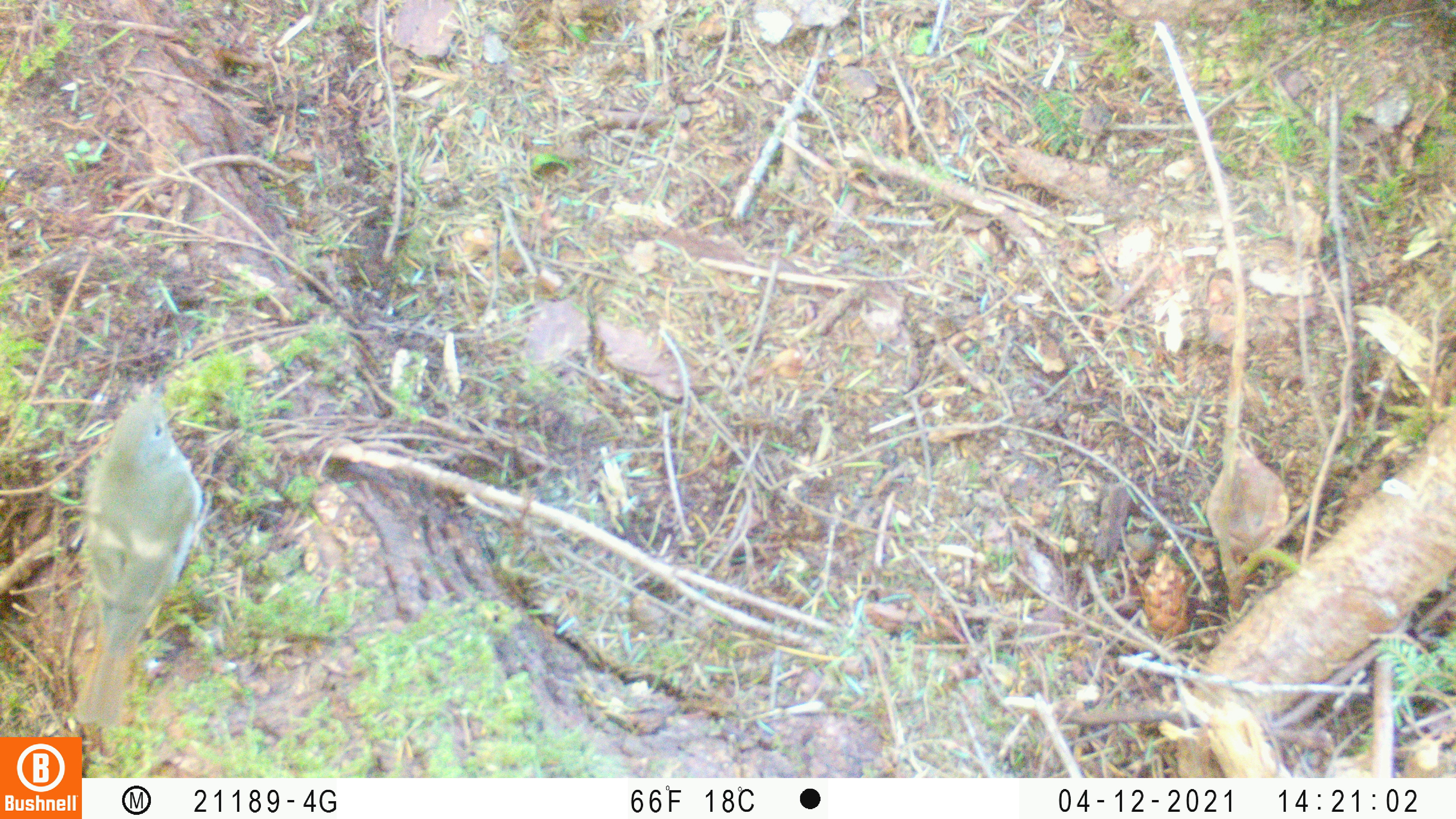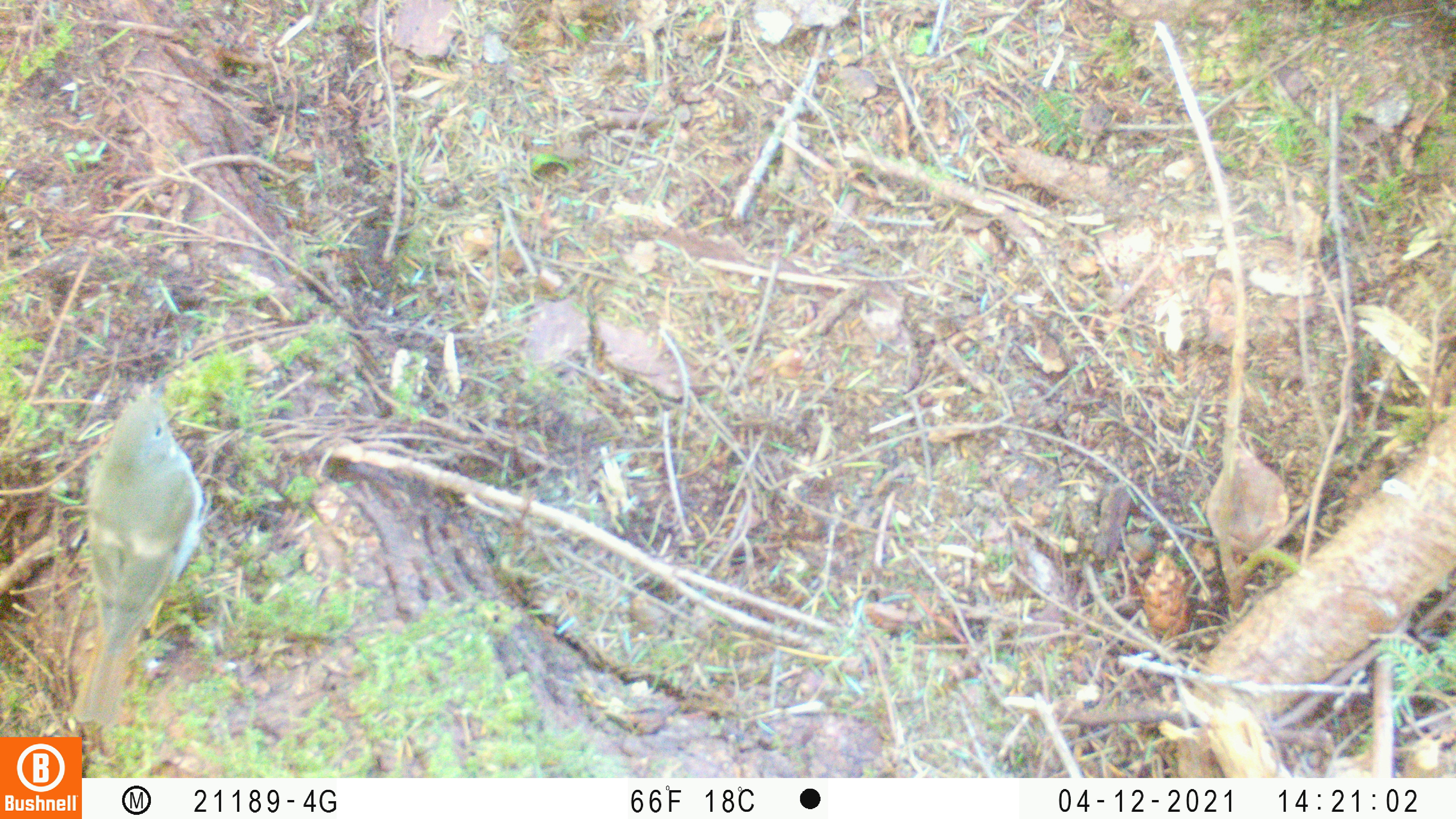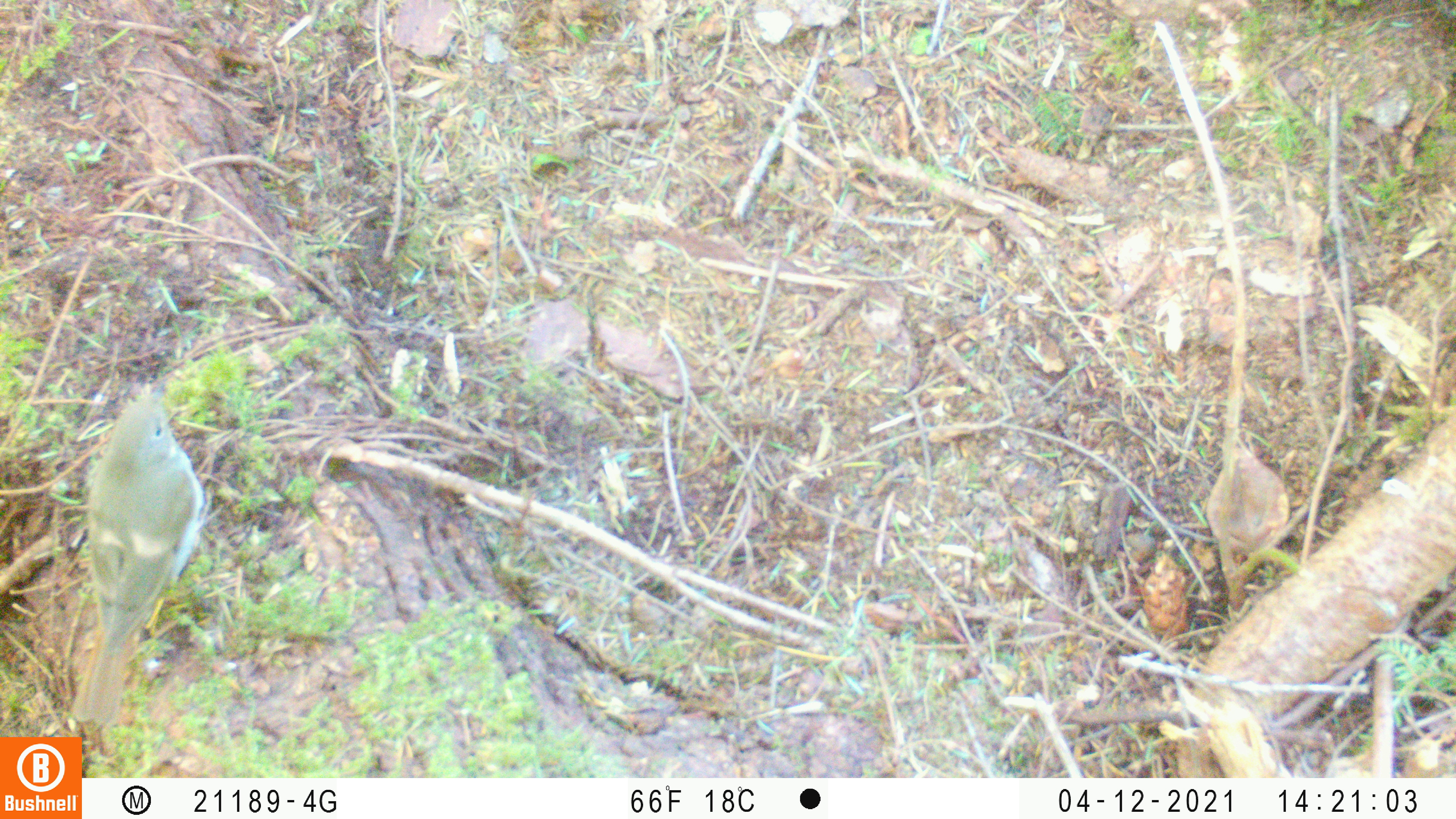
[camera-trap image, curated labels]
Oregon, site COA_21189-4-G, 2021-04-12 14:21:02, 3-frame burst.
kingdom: Animalia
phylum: Chordata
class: Aves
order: Passeriformes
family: Turdidae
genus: Catharus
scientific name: Catharus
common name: brown thrushes and nightingale-thrushes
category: catharus species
Catharus species (brown thrushes and nightingale-thrushes) (Catharus).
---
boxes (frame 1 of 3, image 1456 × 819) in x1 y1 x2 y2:
catharus species: 67 362 204 728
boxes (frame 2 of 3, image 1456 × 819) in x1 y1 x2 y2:
catharus species: 70 358 210 728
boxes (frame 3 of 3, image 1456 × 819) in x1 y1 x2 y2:
catharus species: 61 360 226 723